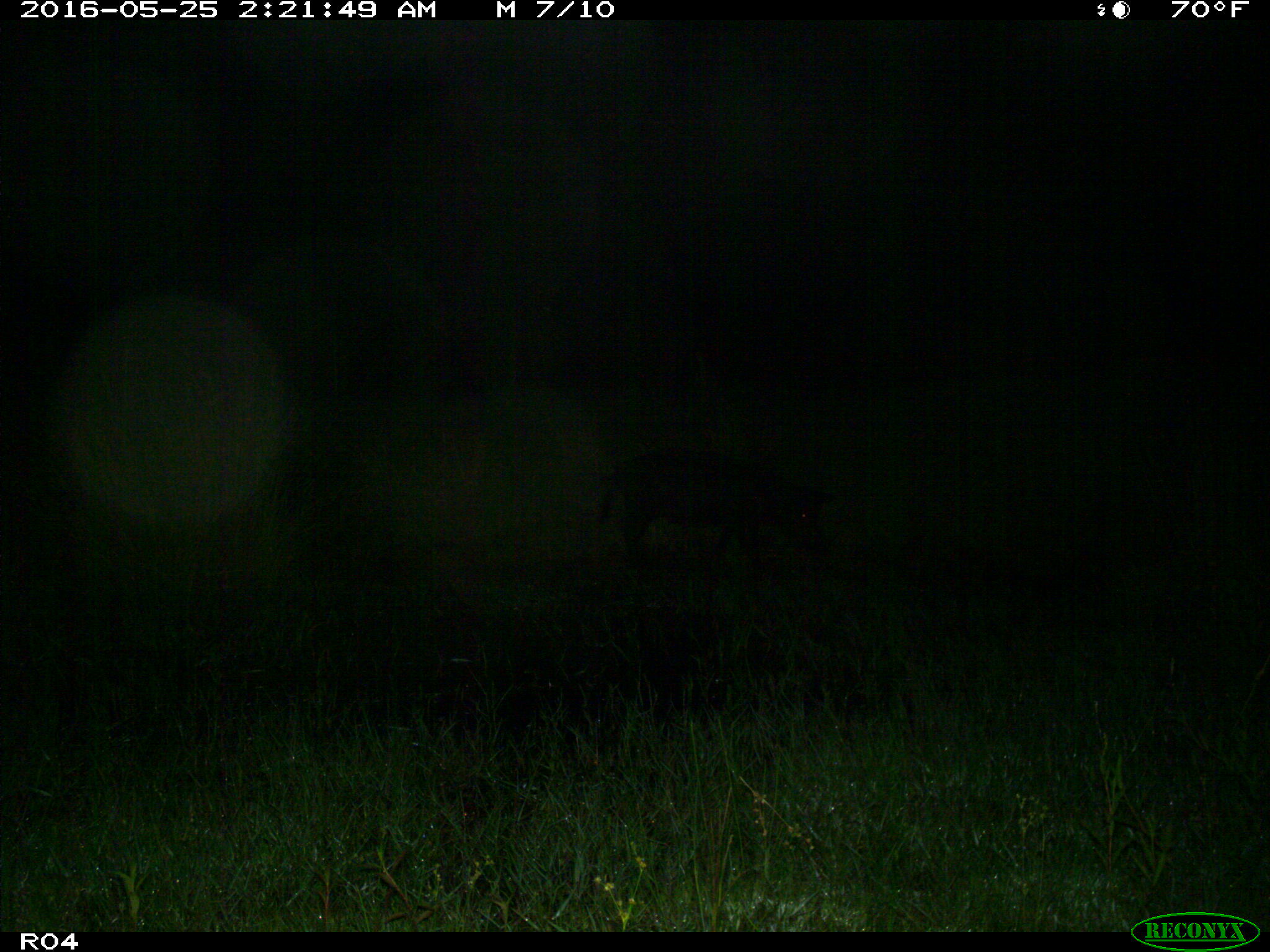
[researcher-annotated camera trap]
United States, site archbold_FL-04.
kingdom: Animalia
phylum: Chordata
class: Mammalia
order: Artiodactyla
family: Suidae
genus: Sus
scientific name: Sus scrofa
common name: wild boar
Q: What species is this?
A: Sus scrofa (wild boar).